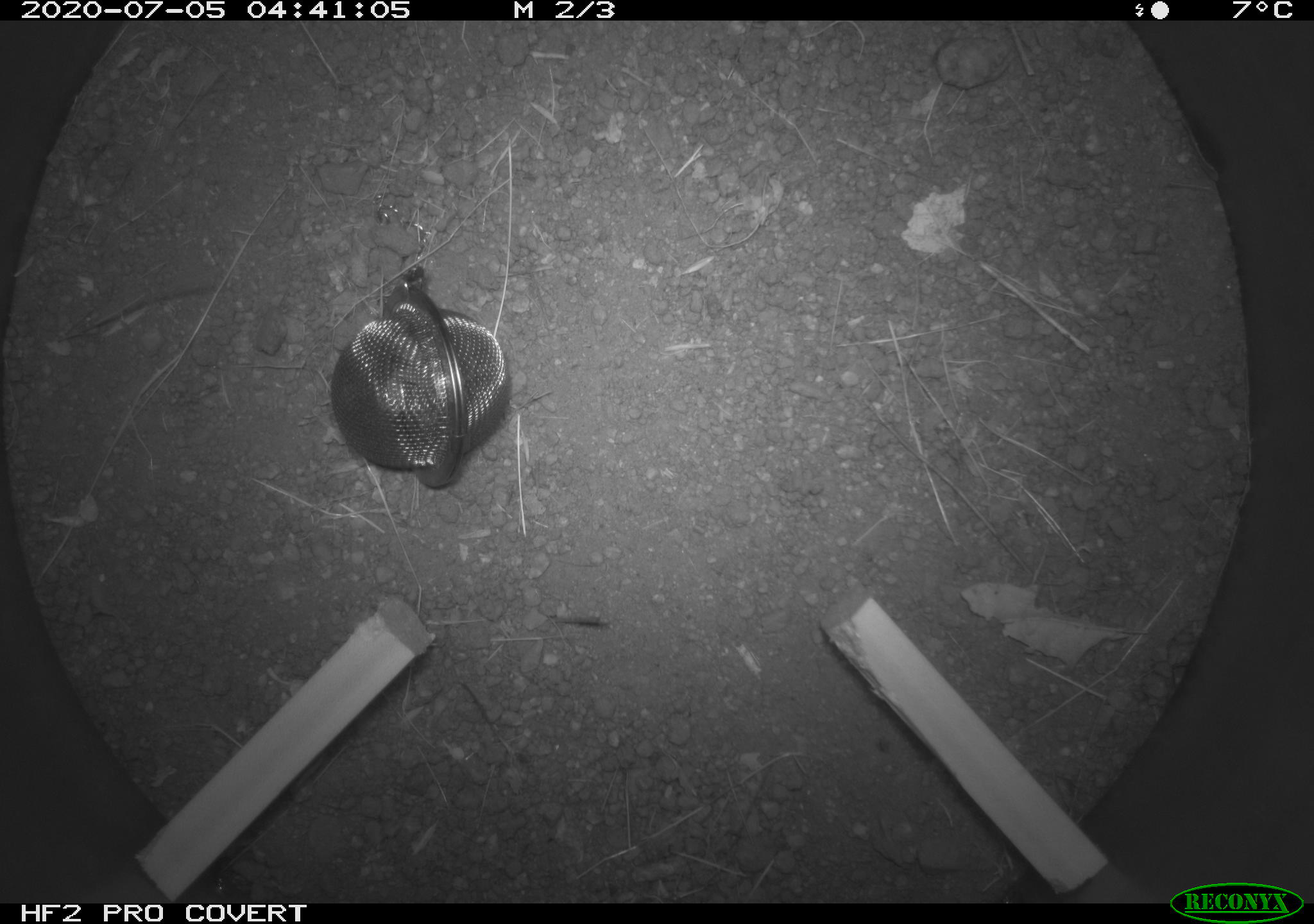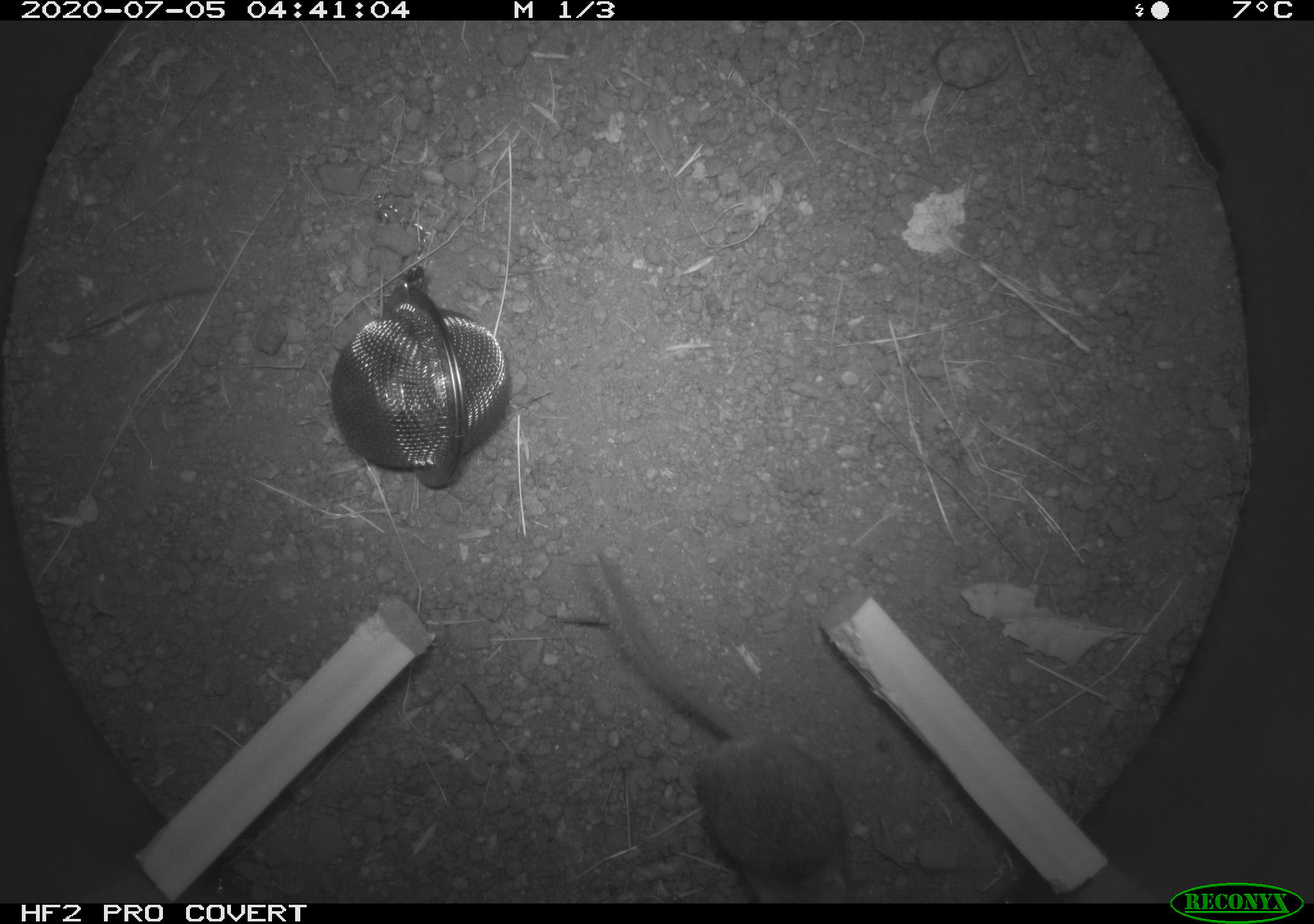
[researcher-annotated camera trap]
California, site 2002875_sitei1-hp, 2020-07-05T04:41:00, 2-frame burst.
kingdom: Animalia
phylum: Chordata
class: Mammalia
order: Rodentia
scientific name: Rodentia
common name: rodent